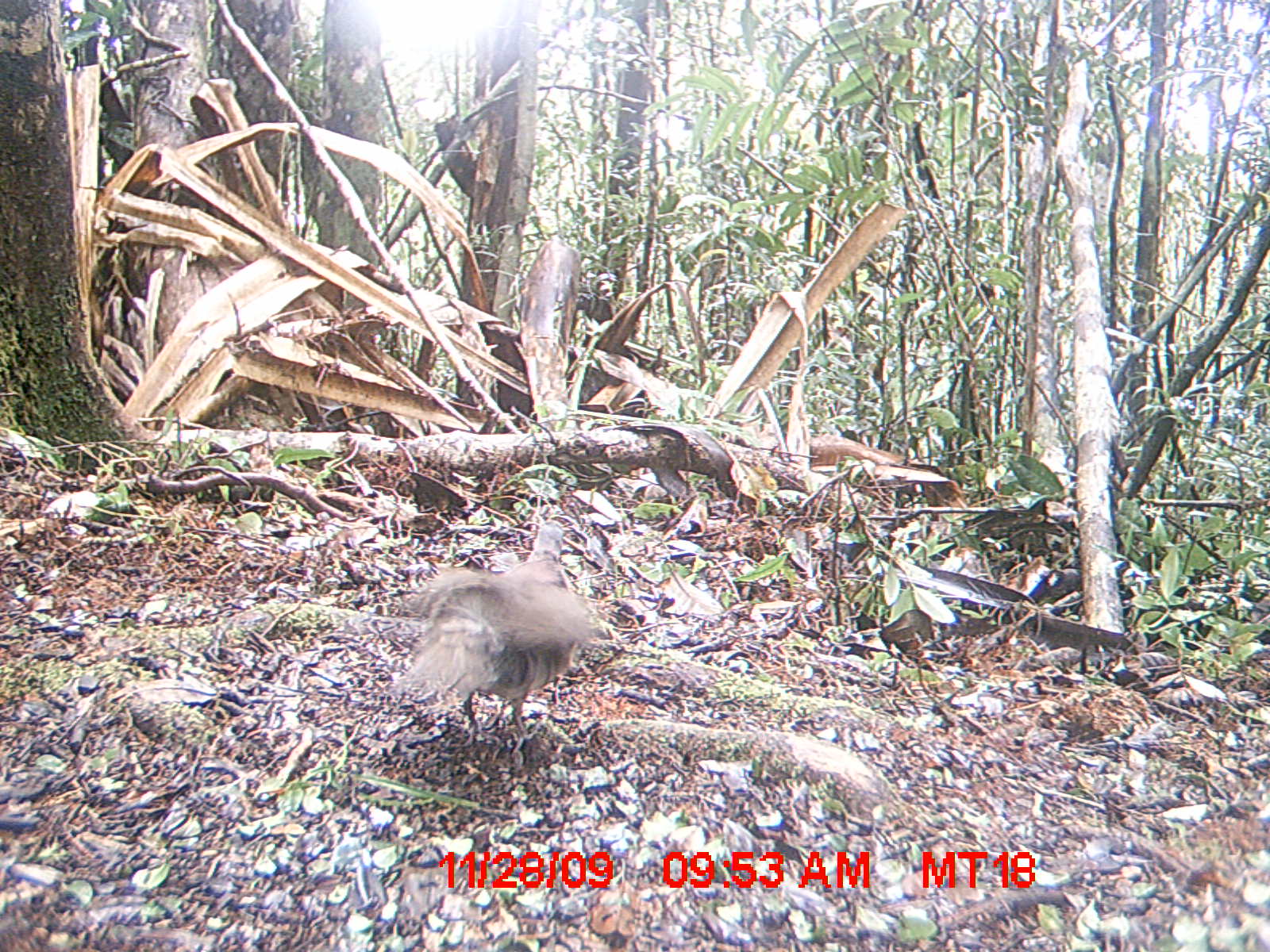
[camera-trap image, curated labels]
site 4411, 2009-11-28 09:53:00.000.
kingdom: Animalia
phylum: Chordata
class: Aves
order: Columbiformes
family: Columbidae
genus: Streptopelia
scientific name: Streptopelia picturata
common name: malagasy turtle dove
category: nesoenas picturata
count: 1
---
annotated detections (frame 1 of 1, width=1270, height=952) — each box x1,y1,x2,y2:
nesoenas picturata: 390,521,596,757